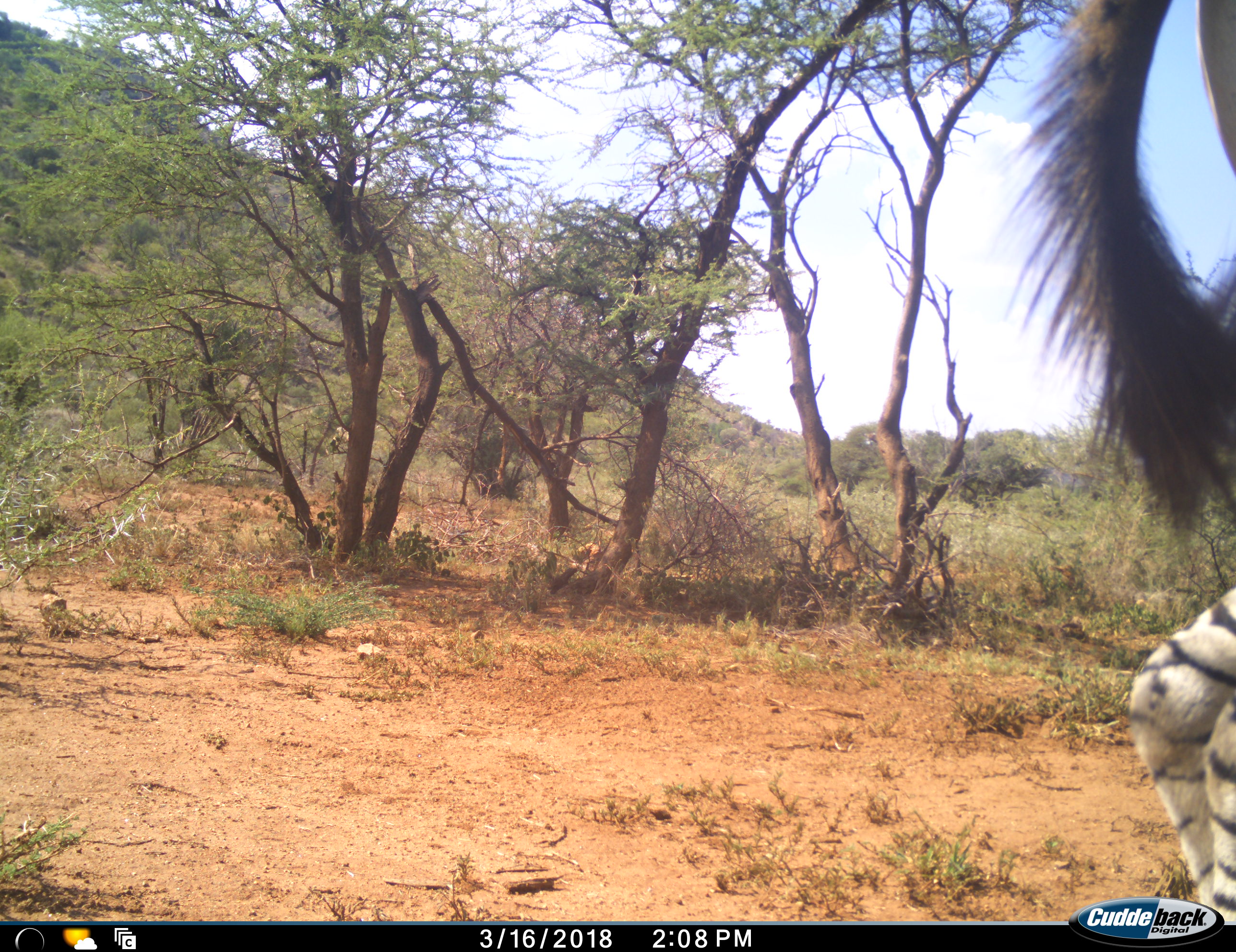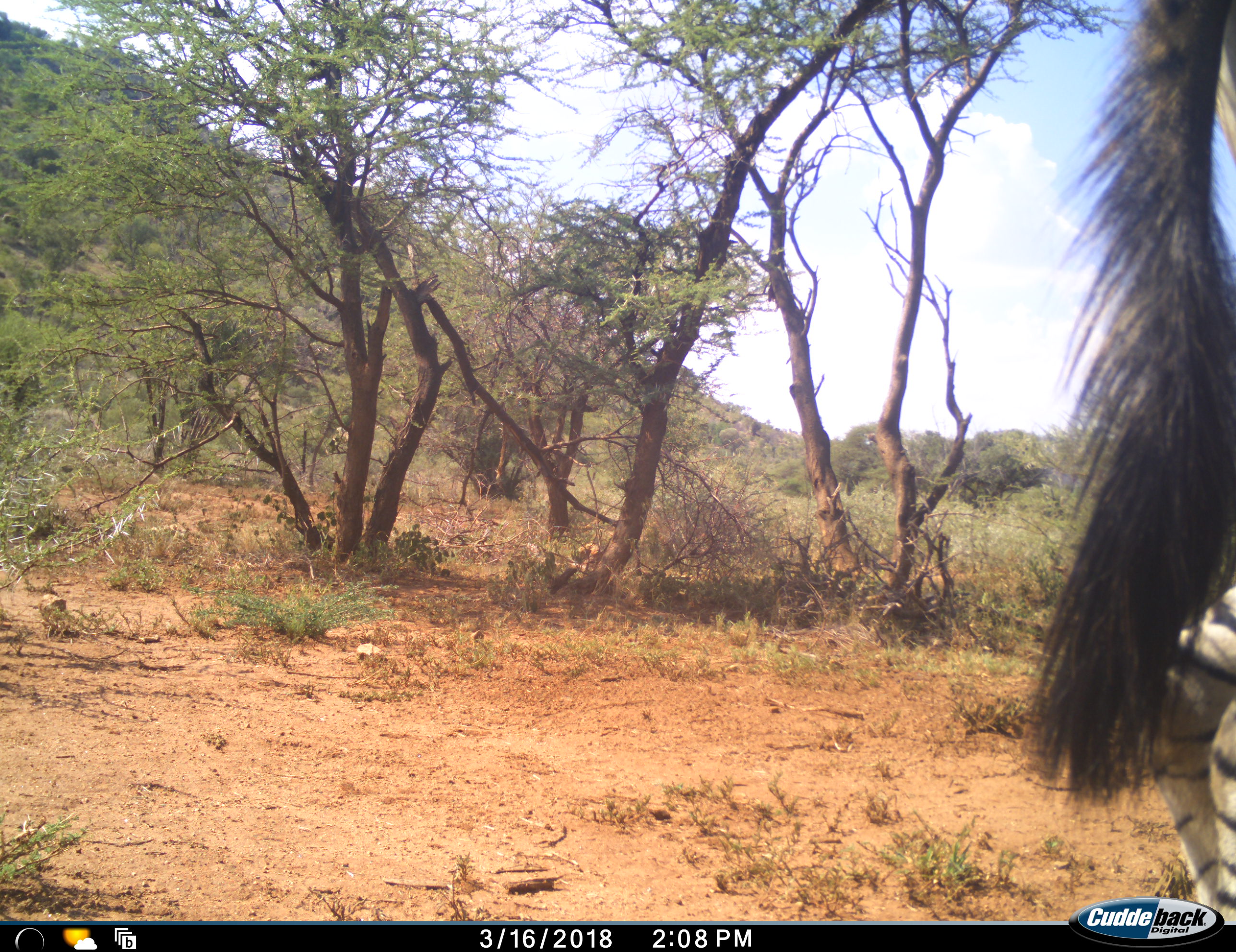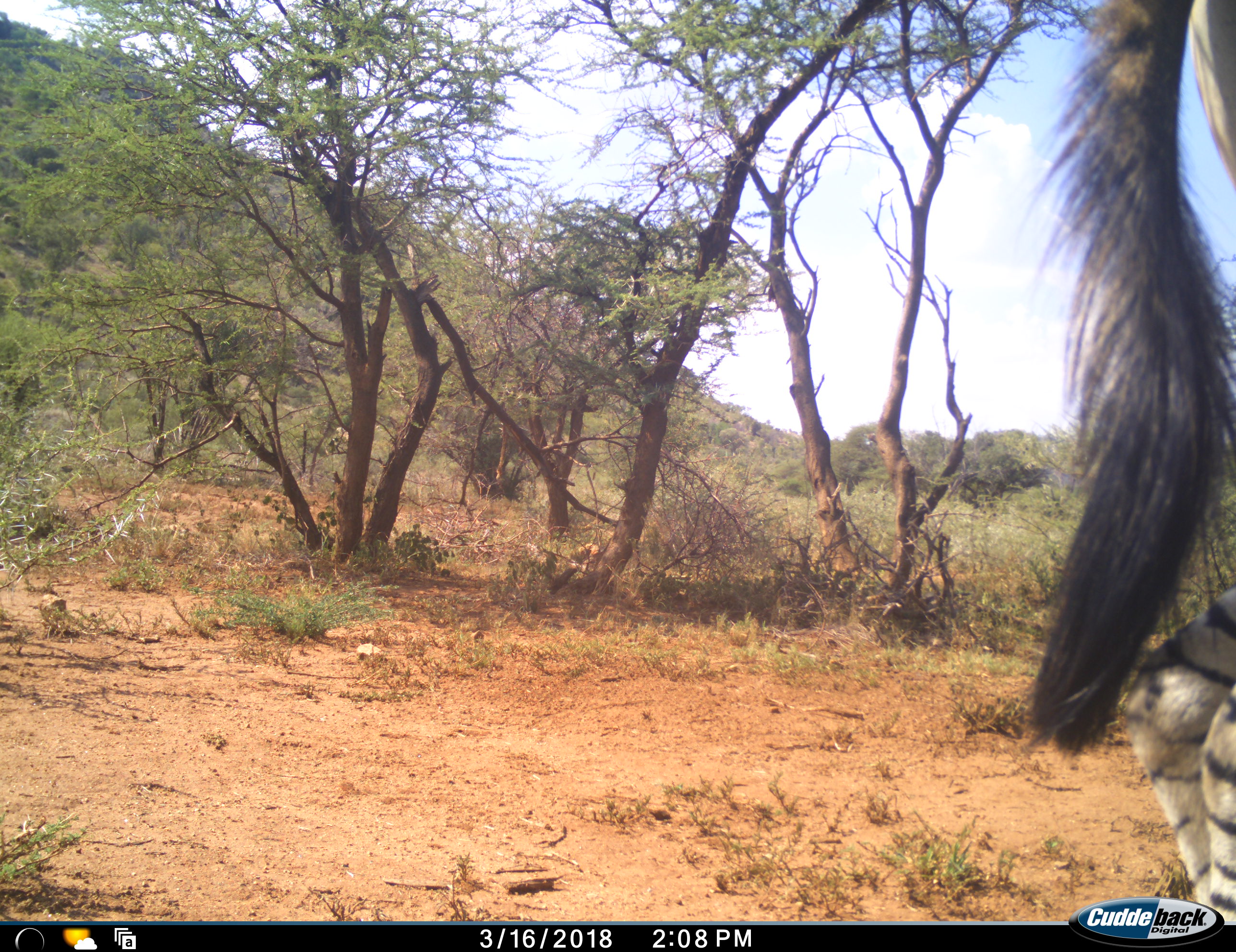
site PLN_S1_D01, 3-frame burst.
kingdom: Animalia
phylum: Chordata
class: Mammalia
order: Perissodactyla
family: Equidae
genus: Equus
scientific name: Equus quagga burchellii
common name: burchell's zebra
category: zebraburchells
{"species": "zebraburchells (burchell's zebra) (Equus quagga burchellii)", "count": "1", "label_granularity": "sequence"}